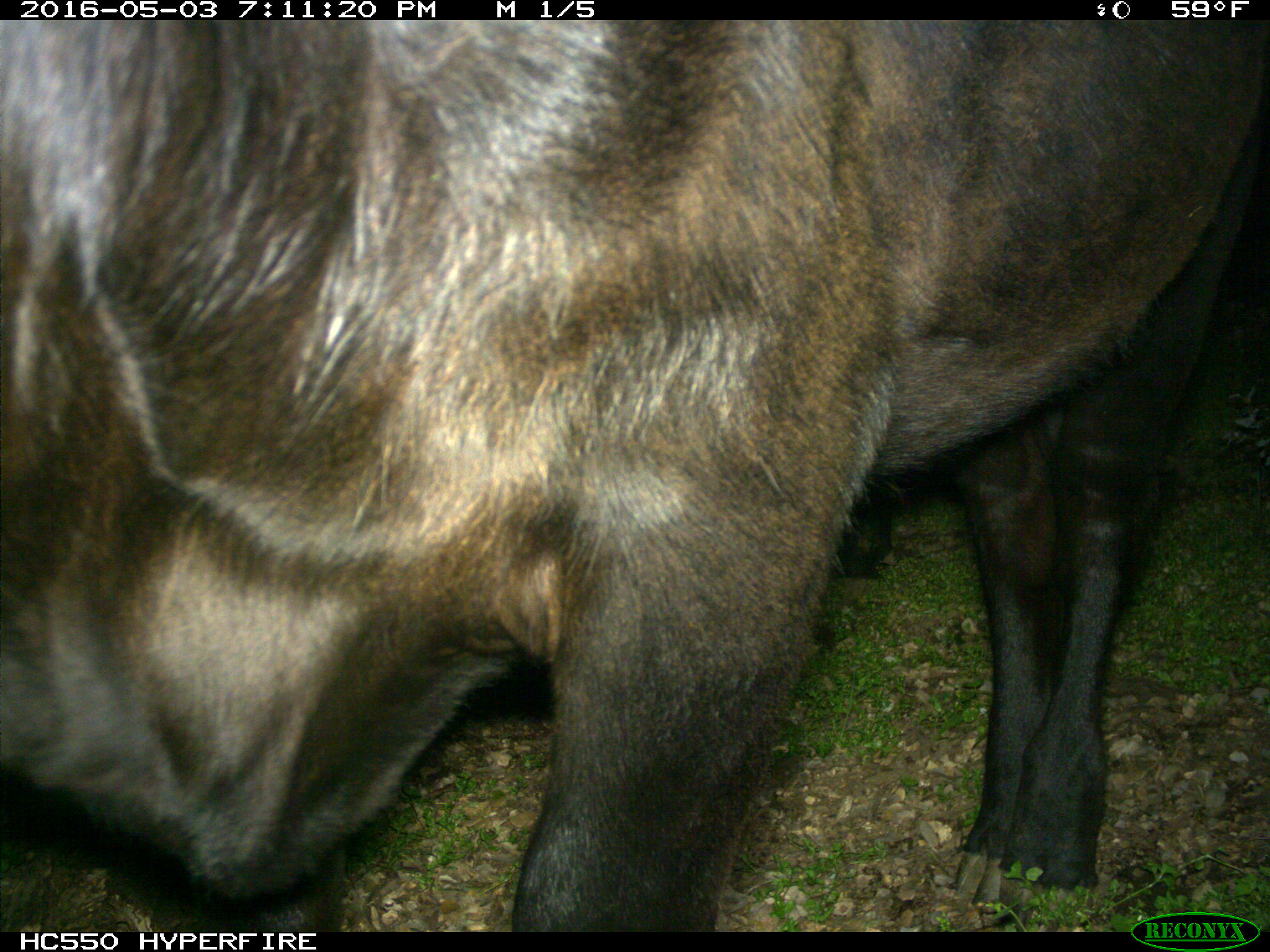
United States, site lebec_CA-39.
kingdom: Animalia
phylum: Chordata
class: Mammalia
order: Artiodactyla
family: Bovidae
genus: Bos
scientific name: Bos taurus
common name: domestic cow